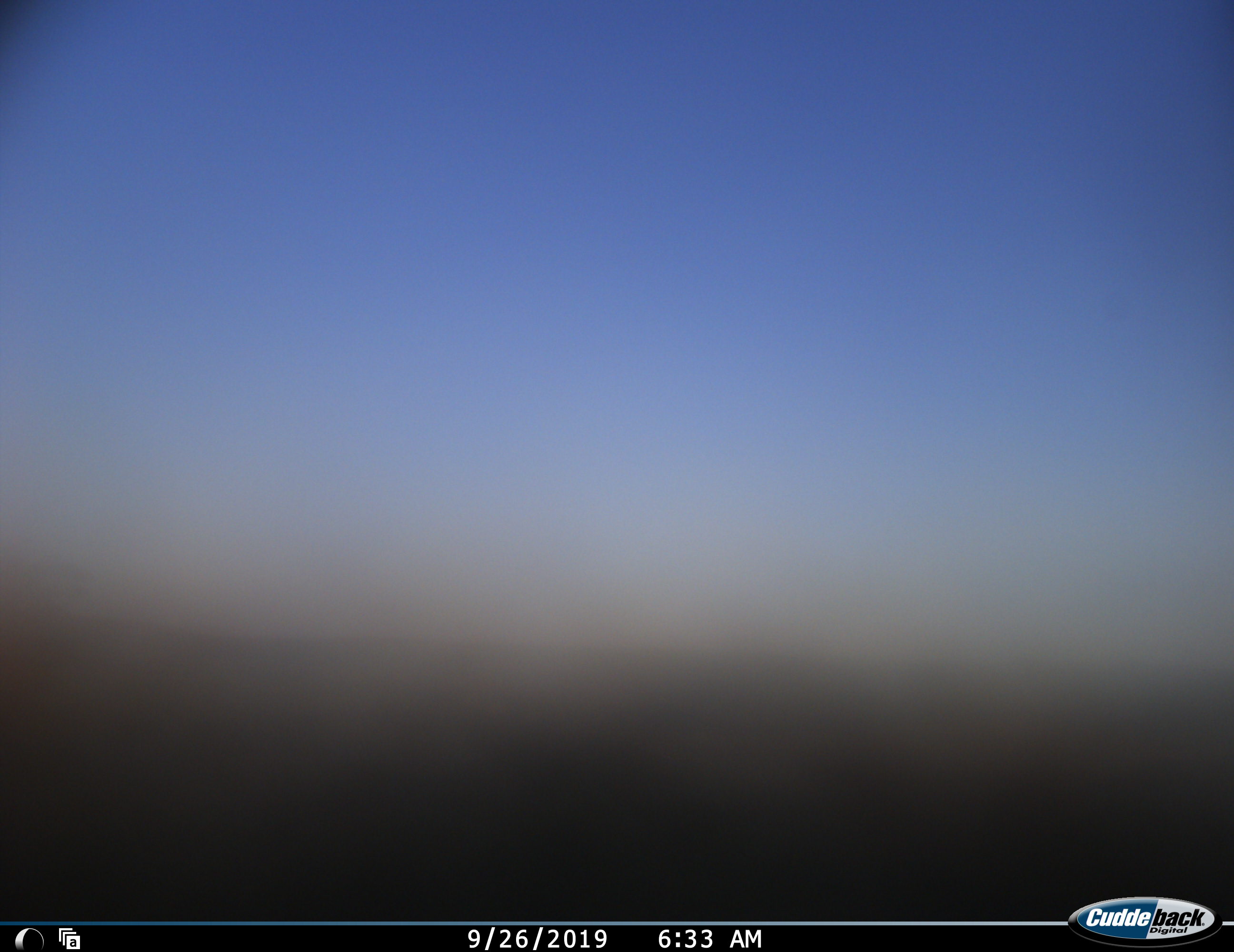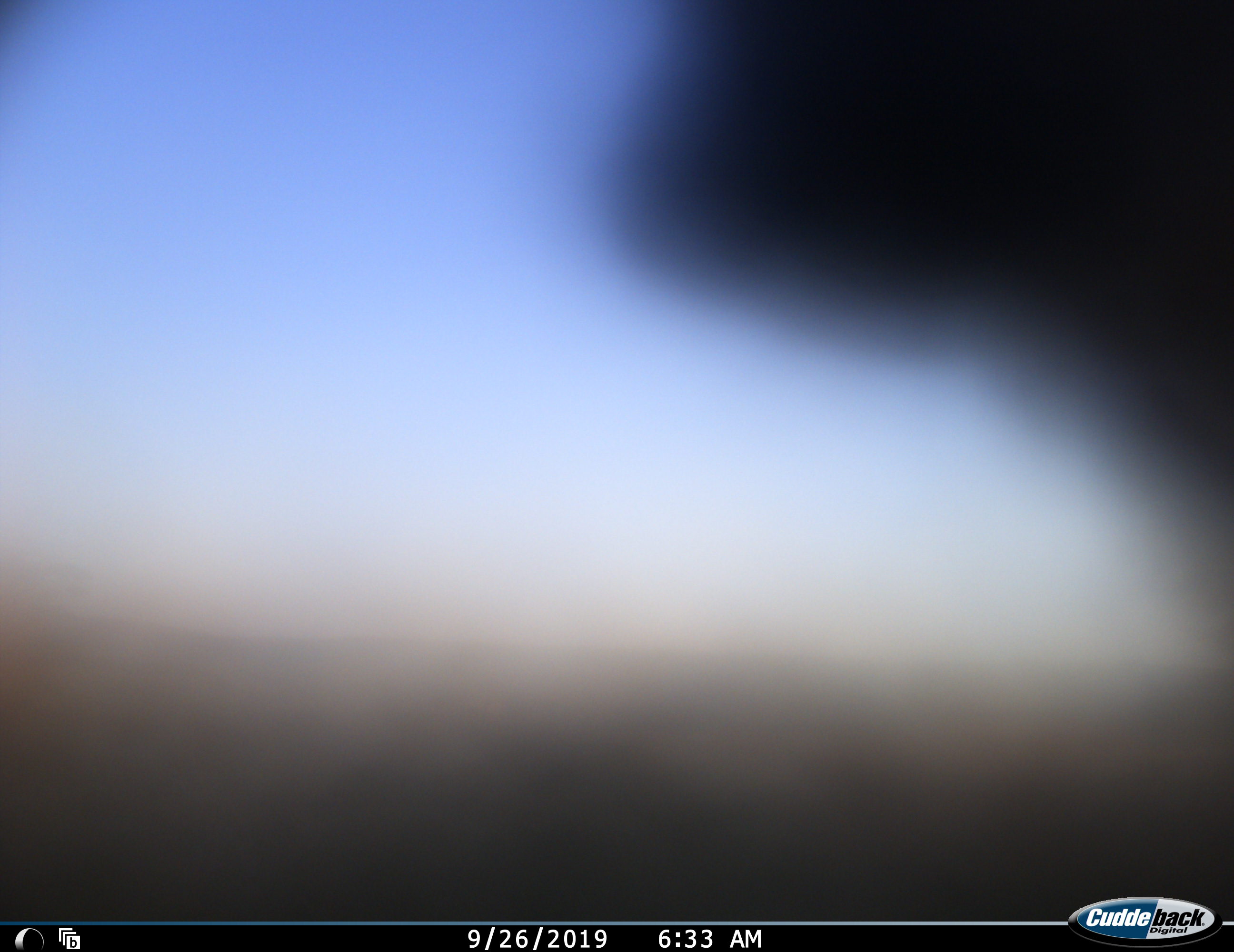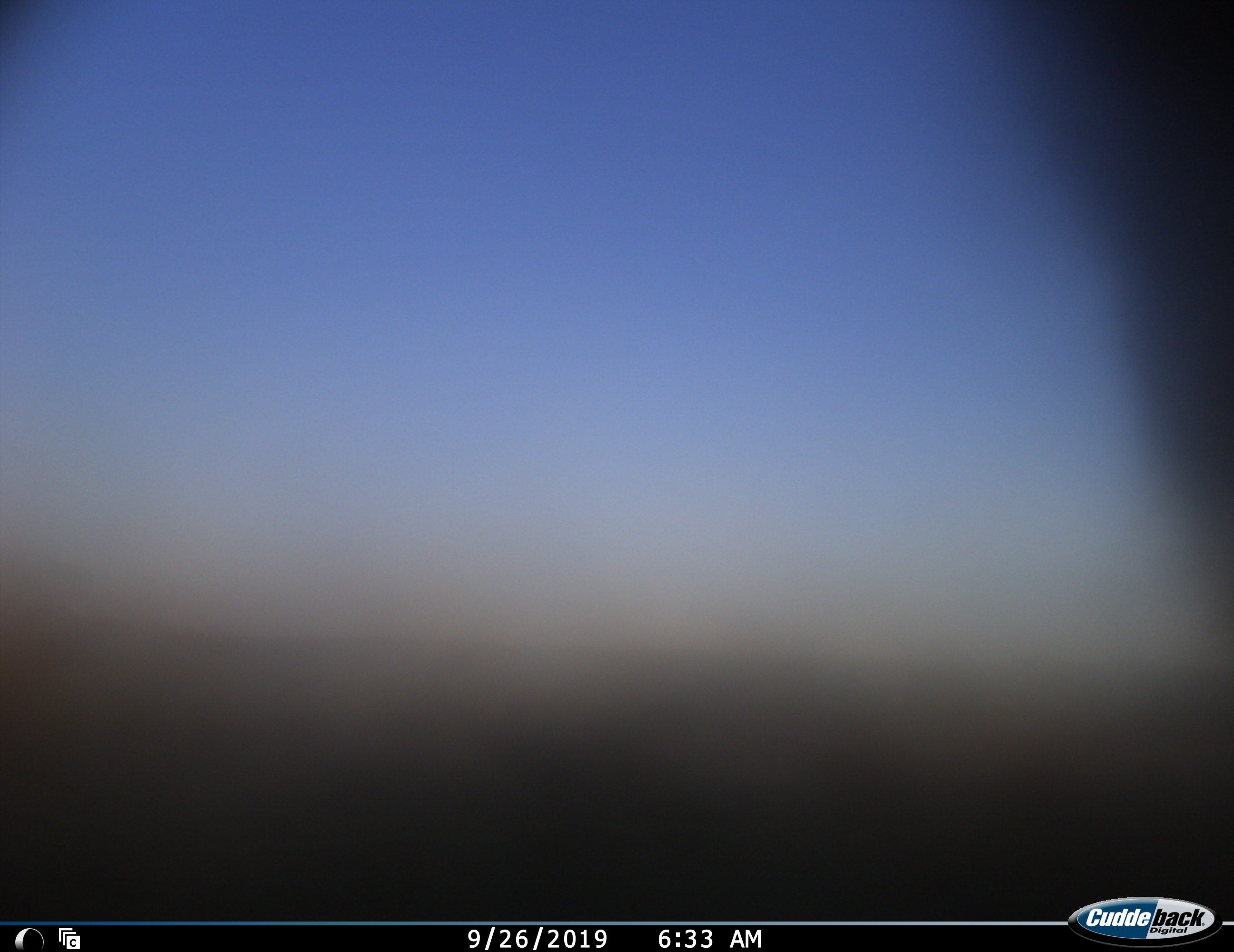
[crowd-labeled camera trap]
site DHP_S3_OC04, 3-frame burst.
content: unidentified animal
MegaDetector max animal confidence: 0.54